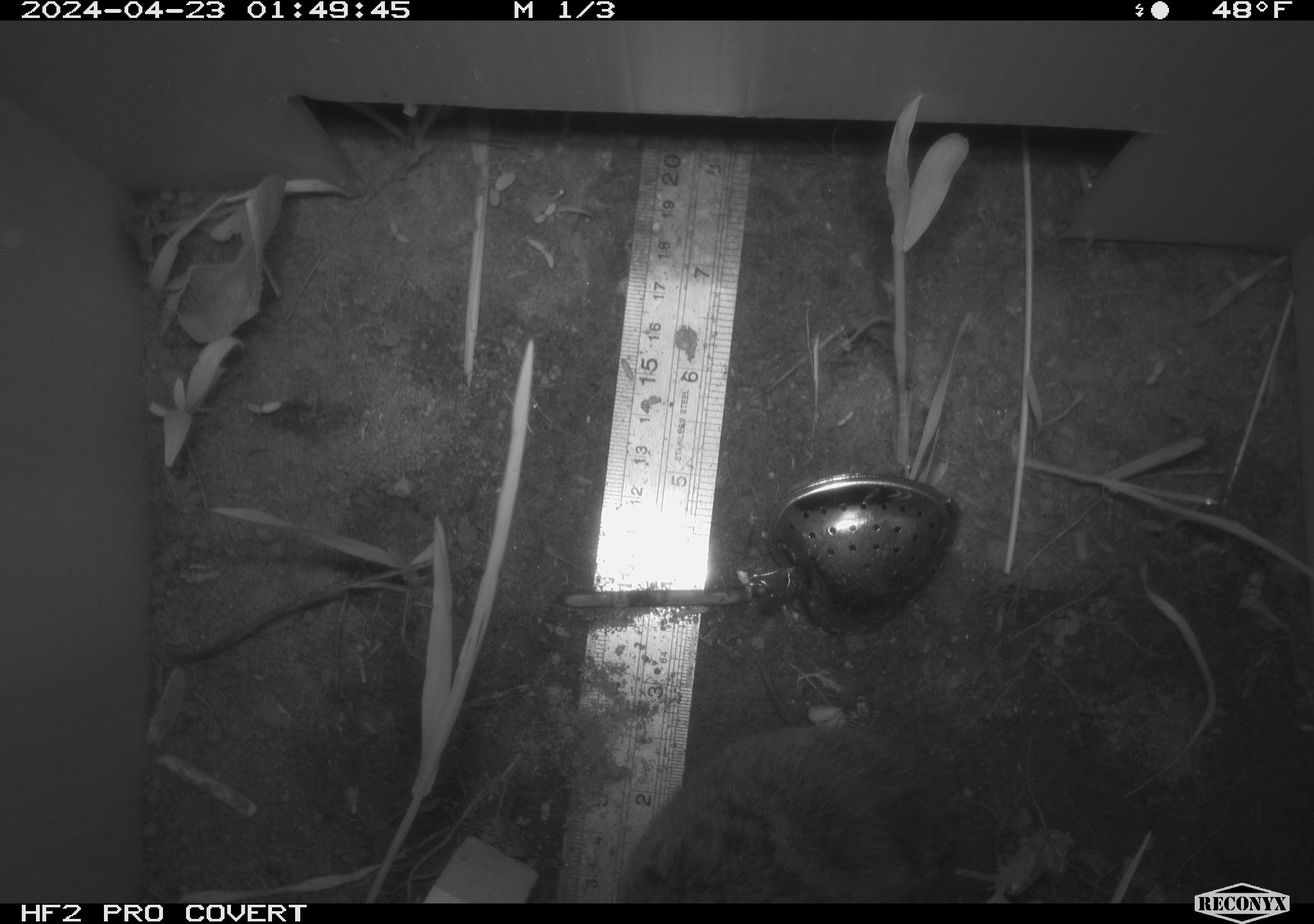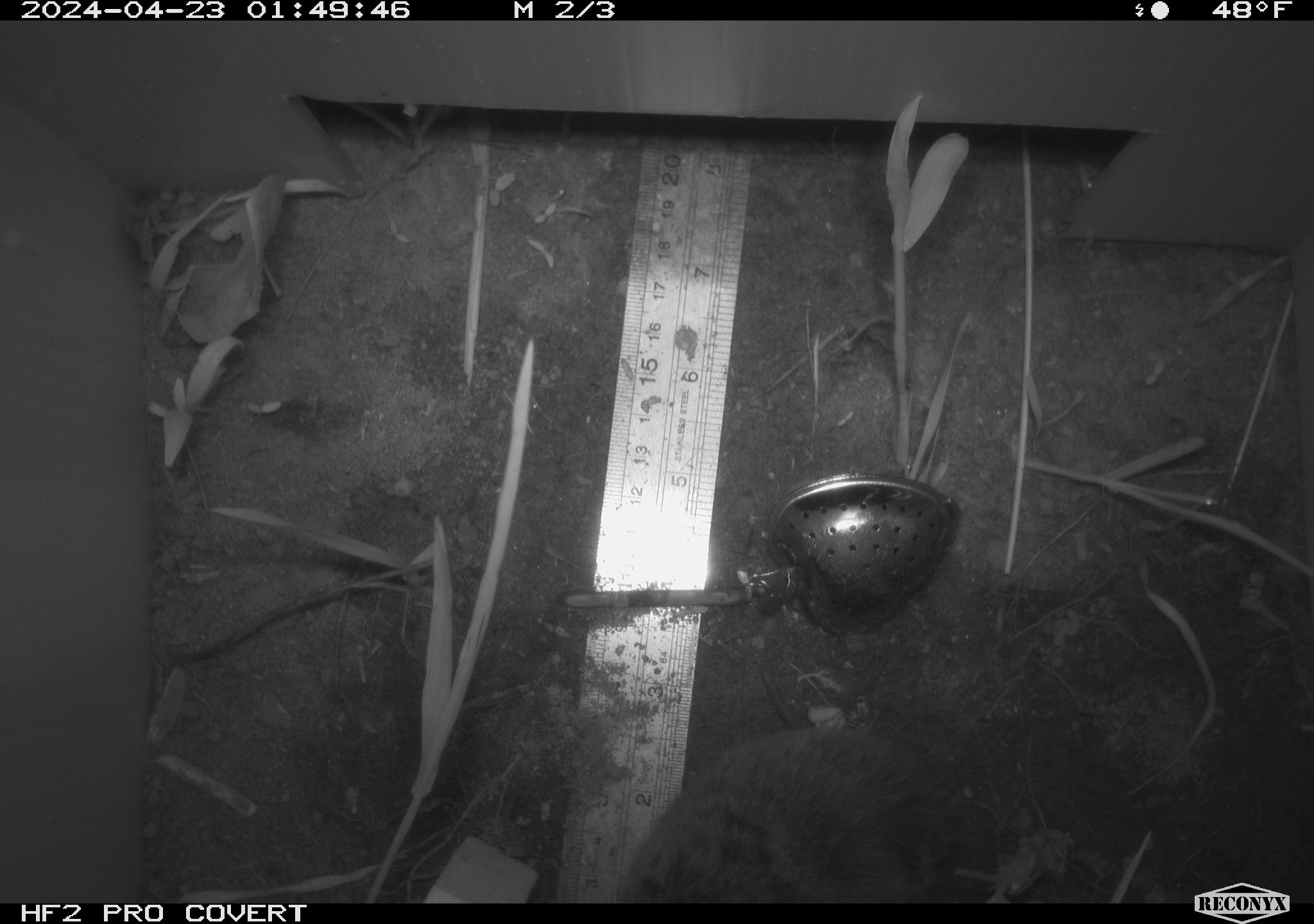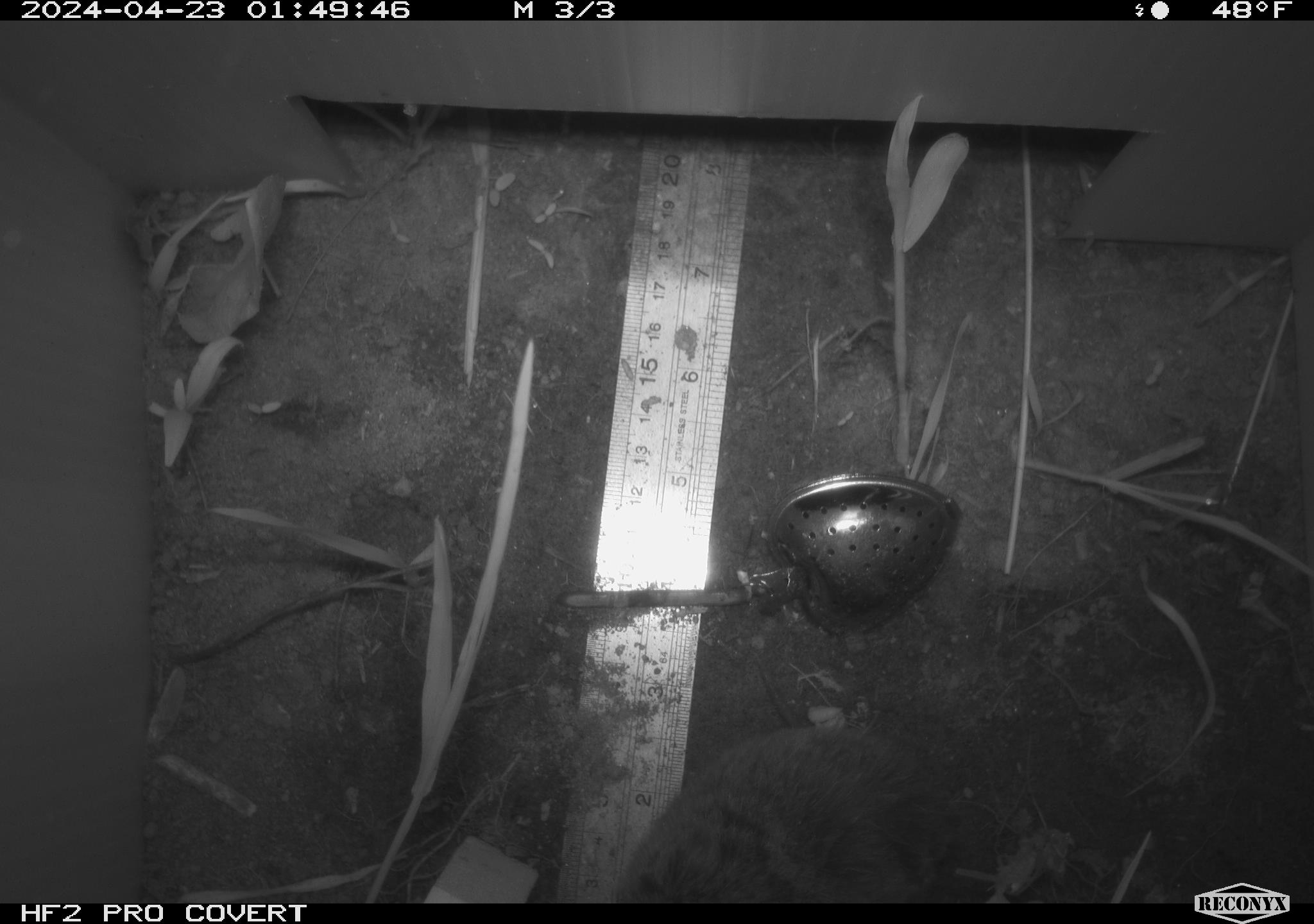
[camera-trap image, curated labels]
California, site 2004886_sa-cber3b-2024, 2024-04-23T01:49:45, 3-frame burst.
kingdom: Animalia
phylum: Chordata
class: Mammalia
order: Rodentia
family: Cricetidae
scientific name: Arvicolinae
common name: voles, lemmings, and muskrats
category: arvicolinae subfamily